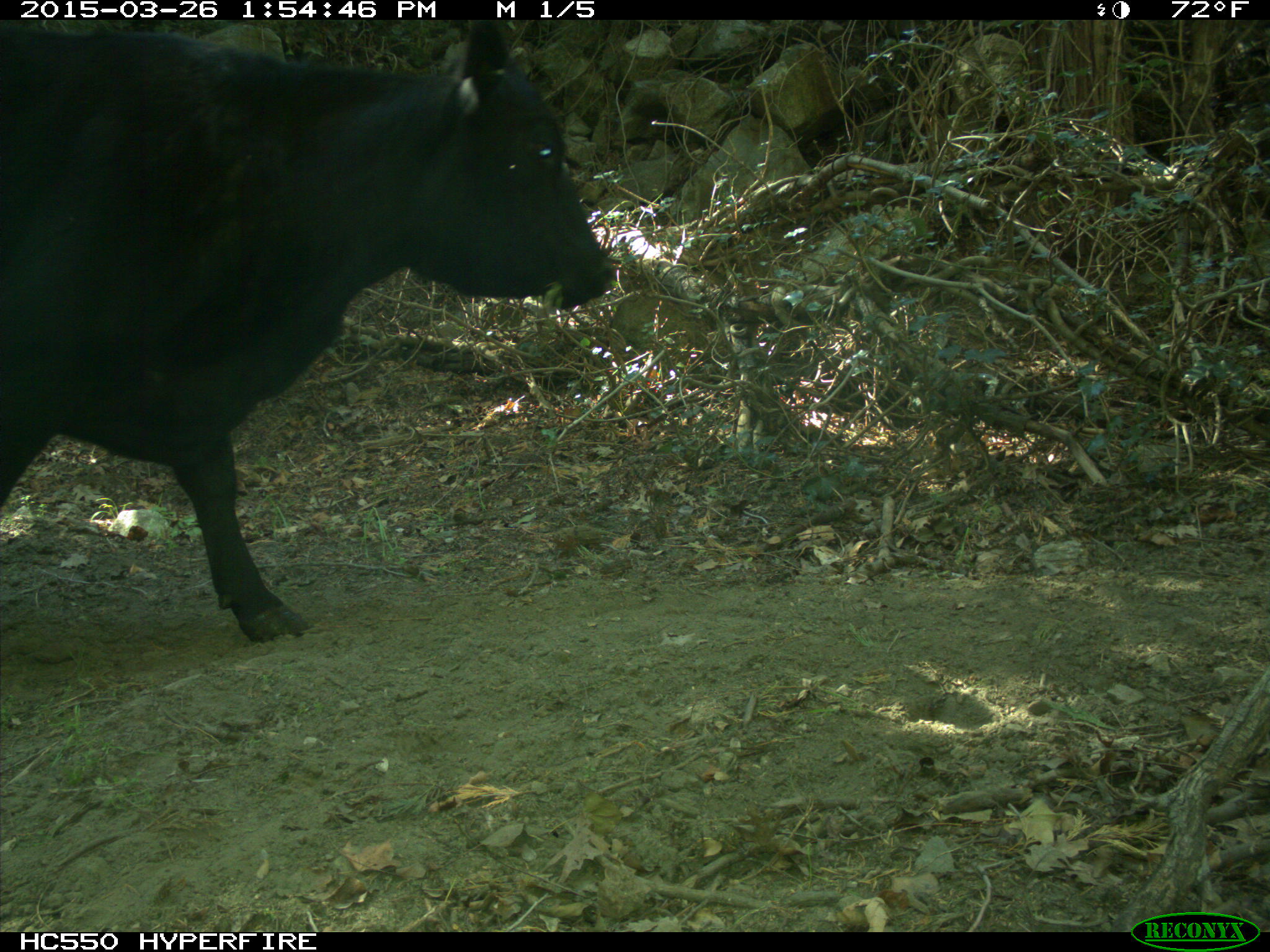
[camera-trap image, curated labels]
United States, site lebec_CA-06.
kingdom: Animalia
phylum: Chordata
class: Mammalia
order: Artiodactyla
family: Bovidae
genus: Bos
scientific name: Bos taurus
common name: domestic cow